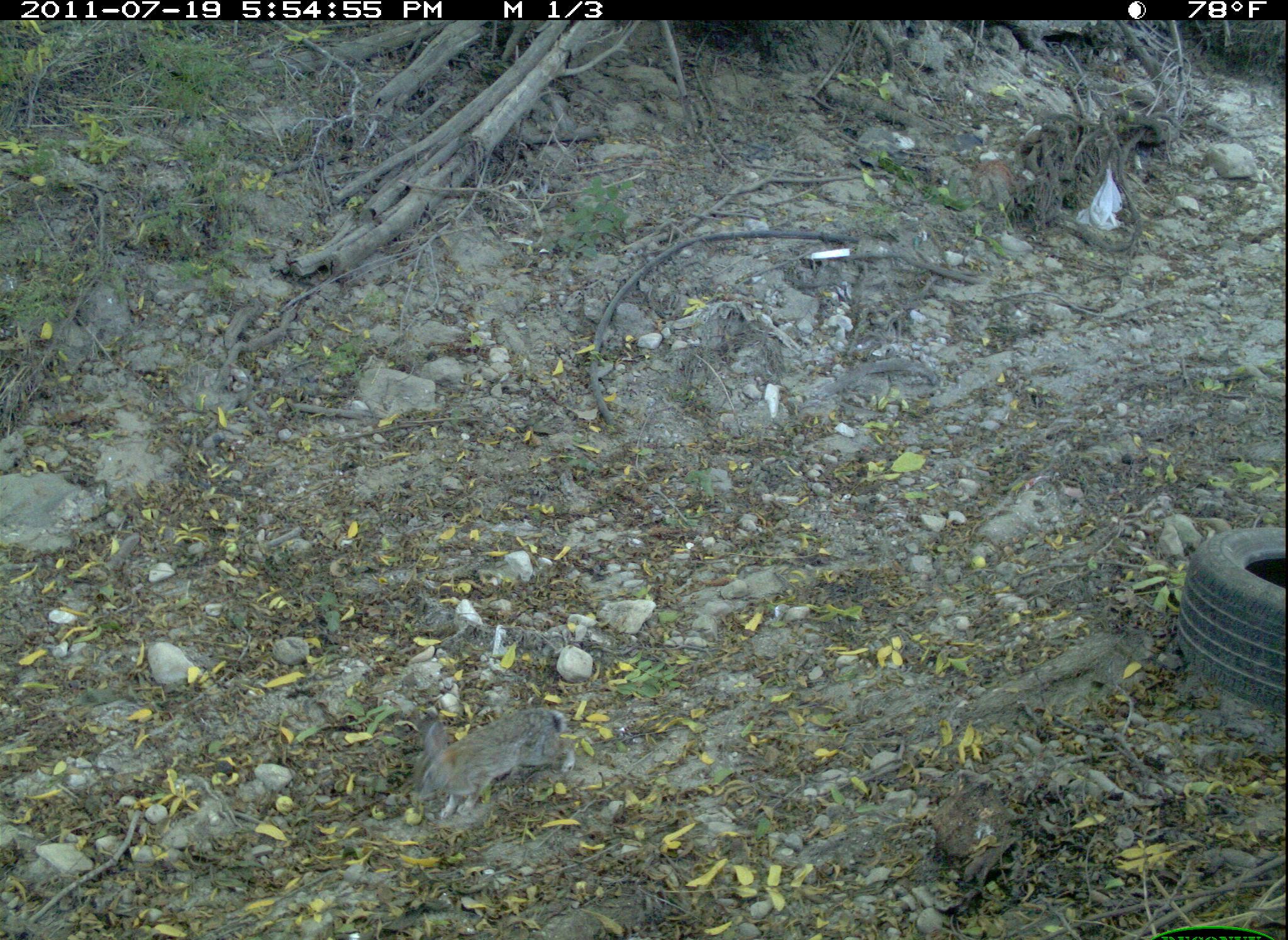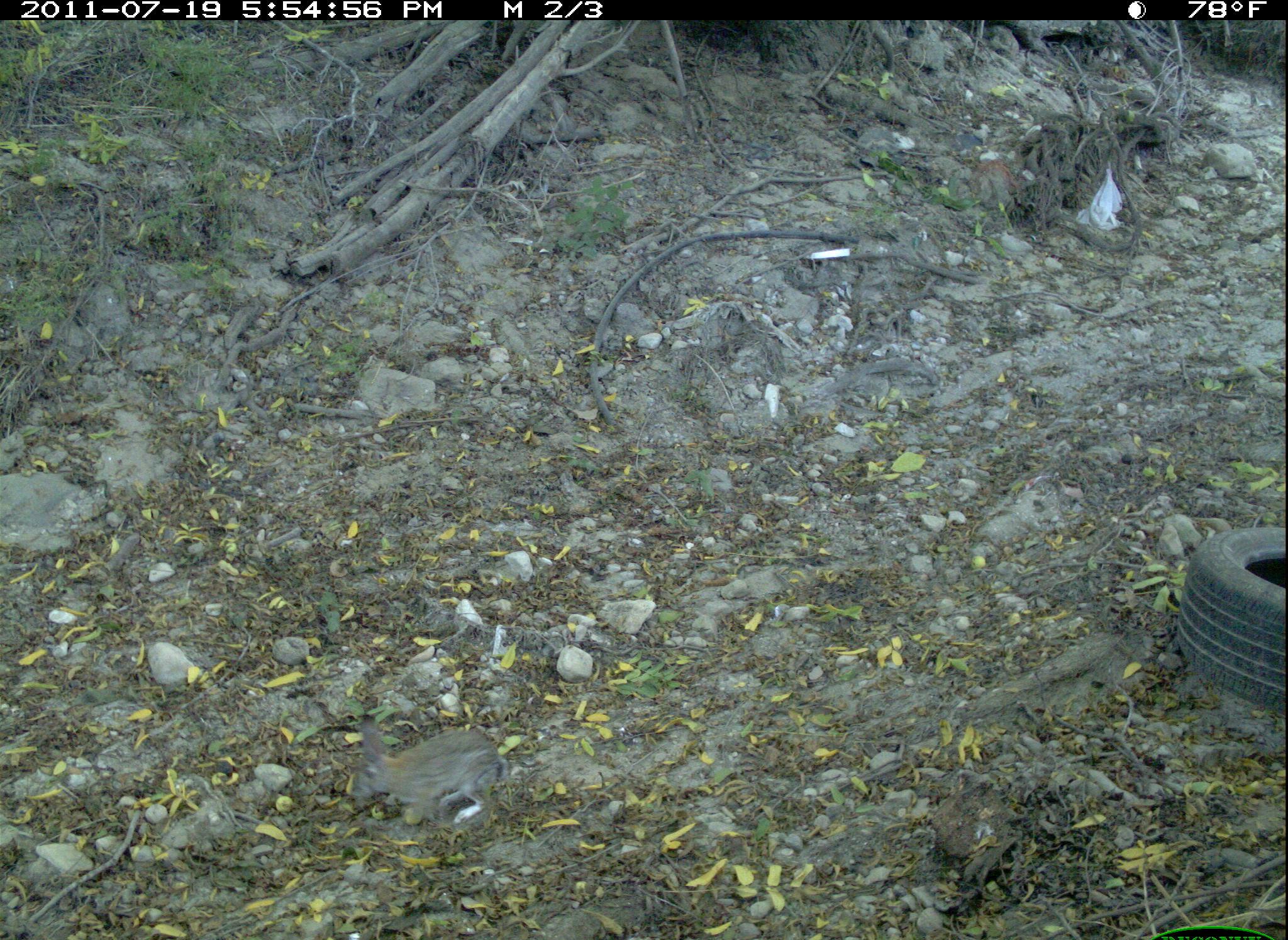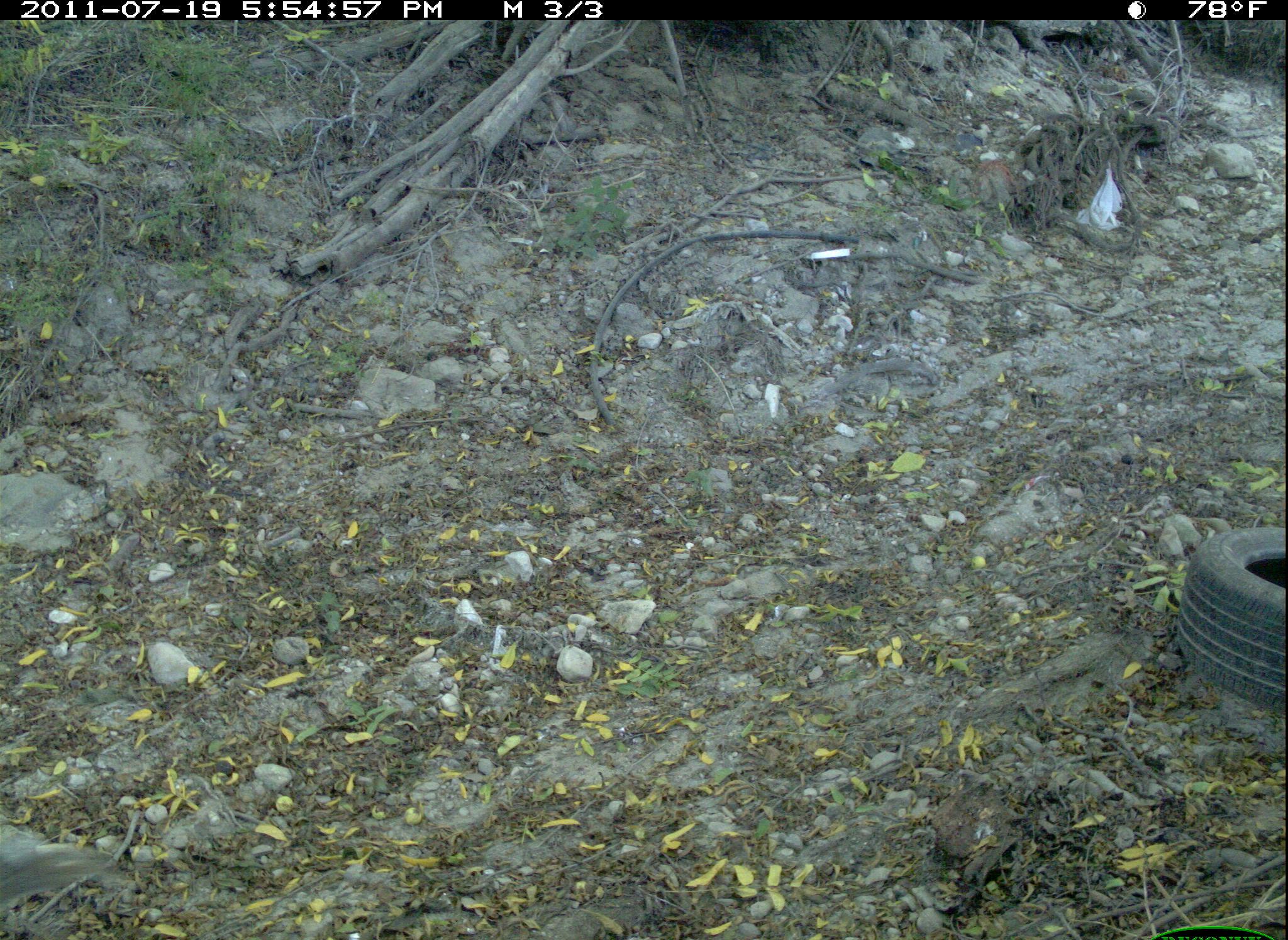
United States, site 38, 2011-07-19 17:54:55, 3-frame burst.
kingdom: Animalia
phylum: Chordata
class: Mammalia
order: Lagomorpha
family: Leporidae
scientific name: Leporidae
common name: rabbits and hares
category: rabbit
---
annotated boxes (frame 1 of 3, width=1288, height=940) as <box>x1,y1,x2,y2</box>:
rabbit: <box>409,704,581,828</box>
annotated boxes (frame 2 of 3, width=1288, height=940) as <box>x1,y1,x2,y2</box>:
rabbit: <box>340,708,526,840</box>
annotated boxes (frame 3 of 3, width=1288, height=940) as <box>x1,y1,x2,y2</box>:
rabbit: <box>2,830,131,927</box>